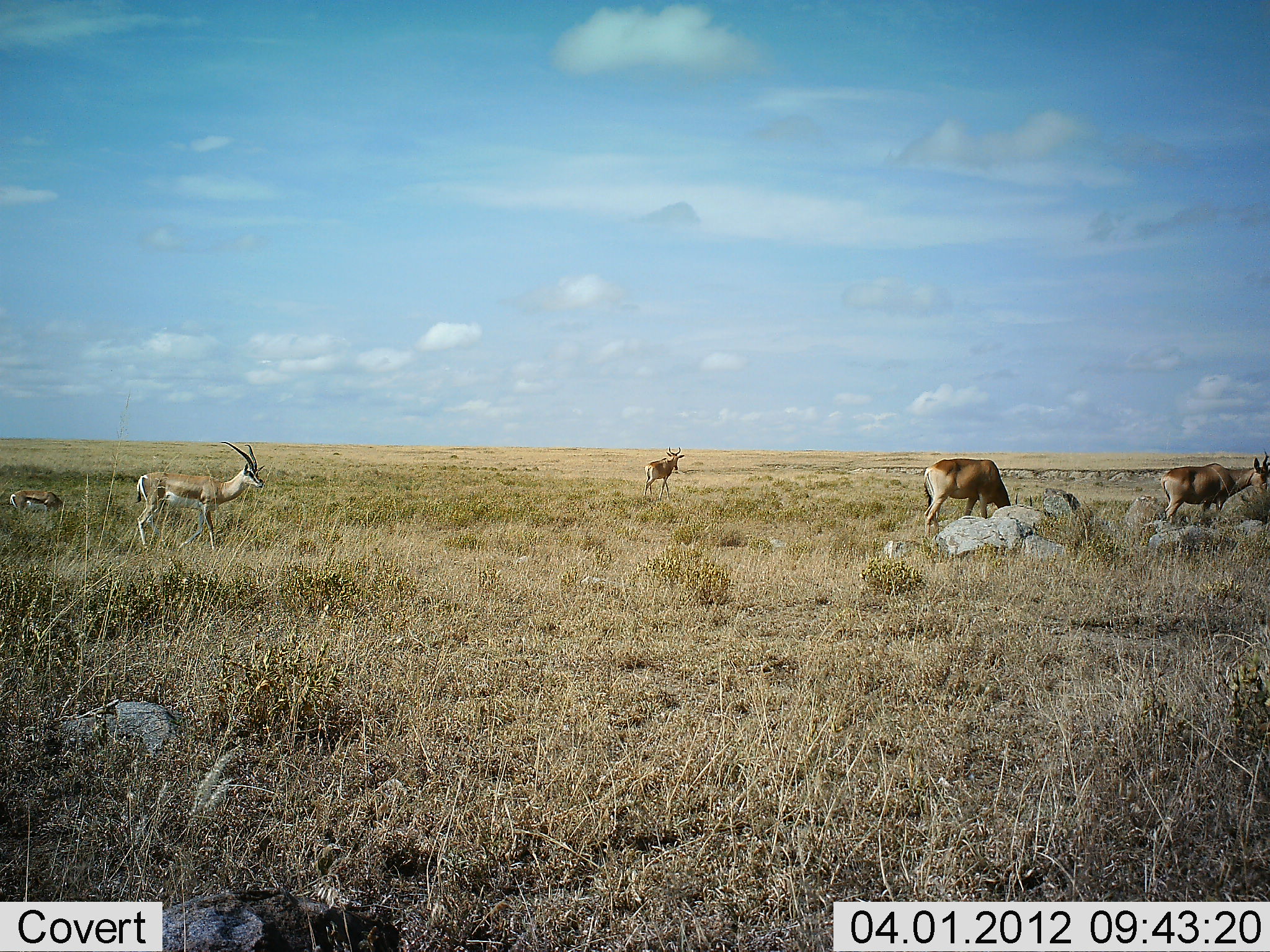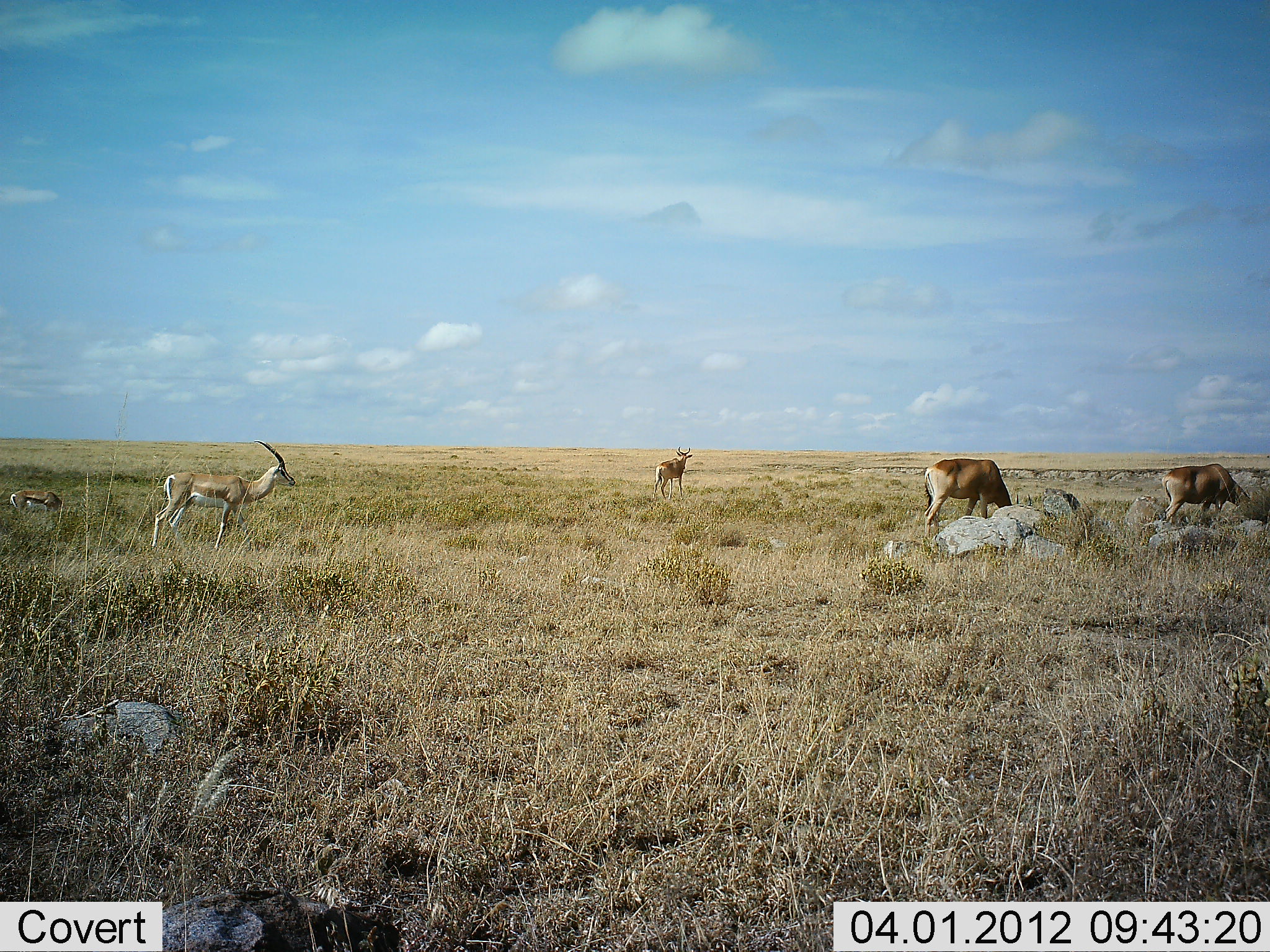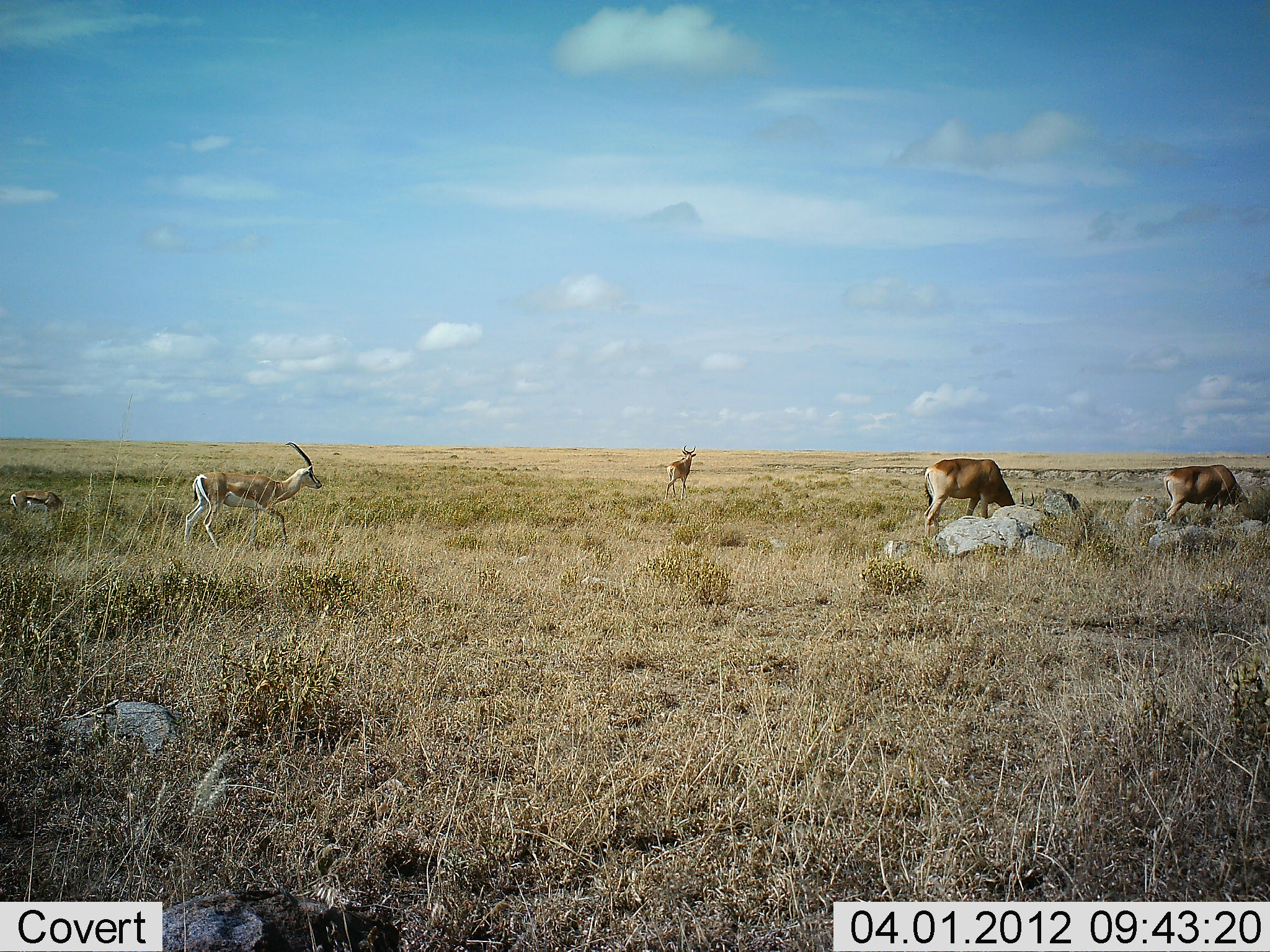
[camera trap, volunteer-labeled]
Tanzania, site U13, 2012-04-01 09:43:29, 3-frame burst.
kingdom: Animalia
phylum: Chordata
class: Mammalia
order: Artiodactyla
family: Bovidae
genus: Nanger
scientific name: Nanger granti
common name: grant's gazelle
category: gazellegrants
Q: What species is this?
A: Gazellegrants (grant's gazelle) (Nanger granti).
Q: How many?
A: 2.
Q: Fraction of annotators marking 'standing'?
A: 65%.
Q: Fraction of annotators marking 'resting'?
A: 18%.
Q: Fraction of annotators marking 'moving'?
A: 41%.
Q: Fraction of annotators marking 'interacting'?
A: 0%.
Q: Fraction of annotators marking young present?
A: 6%.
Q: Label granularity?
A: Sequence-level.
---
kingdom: Animalia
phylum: Chordata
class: Mammalia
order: Artiodactyla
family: Bovidae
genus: Alcelaphus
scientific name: Alcelaphus buselaphus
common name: hartebeest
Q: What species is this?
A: Hartebeest (Alcelaphus buselaphus).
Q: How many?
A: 3.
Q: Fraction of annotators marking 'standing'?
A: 36%.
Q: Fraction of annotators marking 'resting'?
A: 0%.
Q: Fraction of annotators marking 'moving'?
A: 27%.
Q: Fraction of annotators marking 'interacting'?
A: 0%.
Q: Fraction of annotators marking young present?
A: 0%.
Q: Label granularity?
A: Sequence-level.